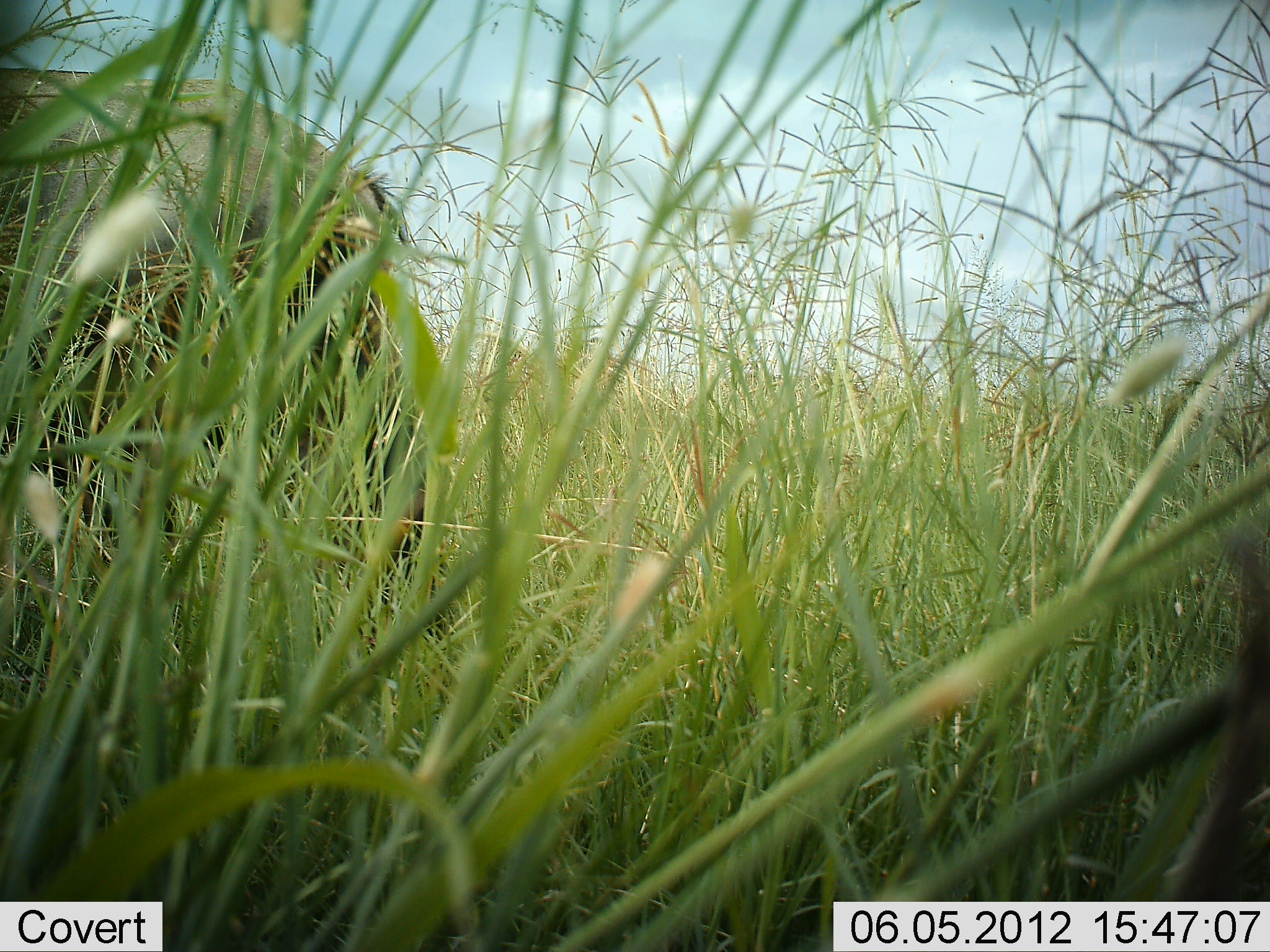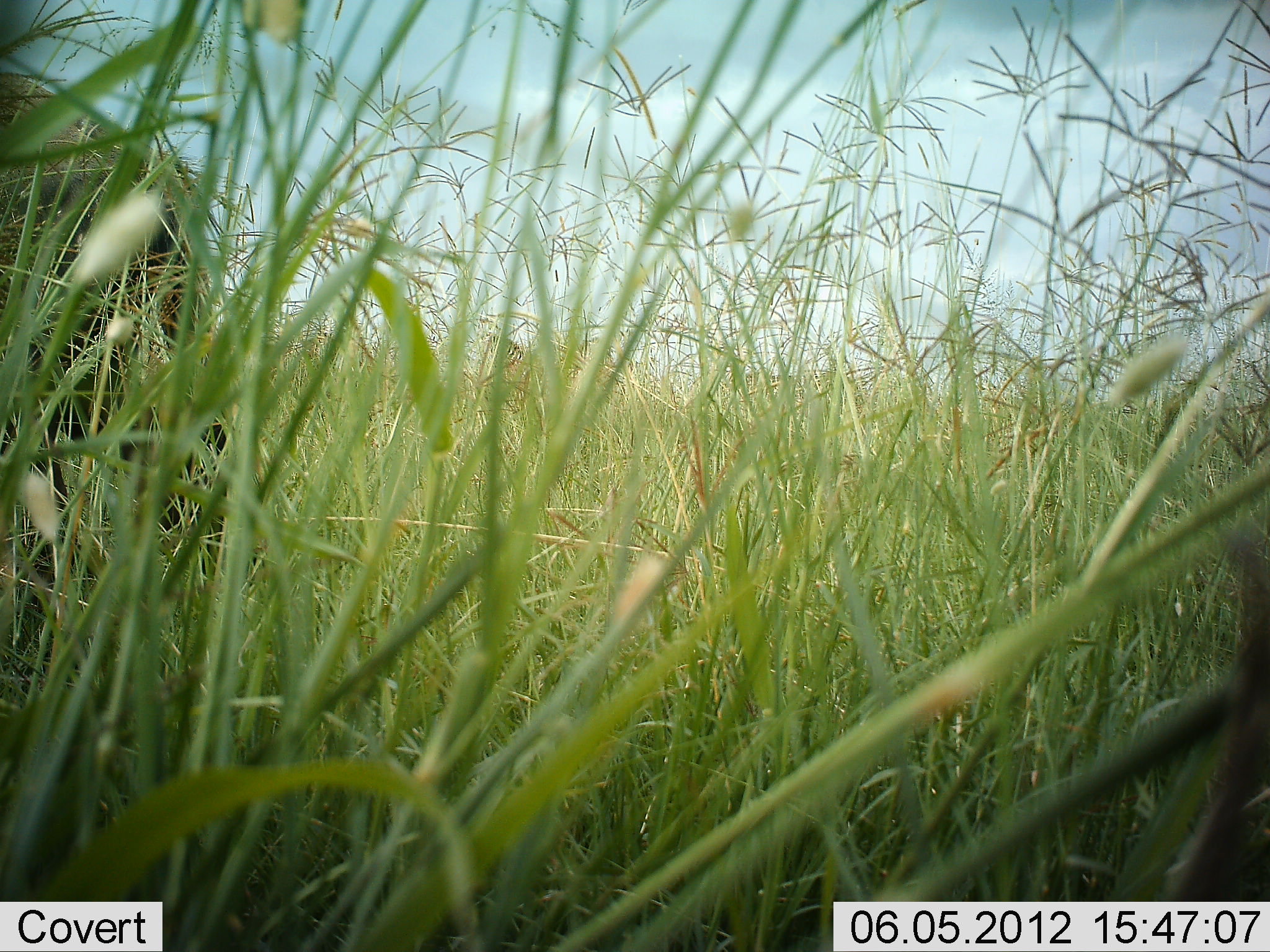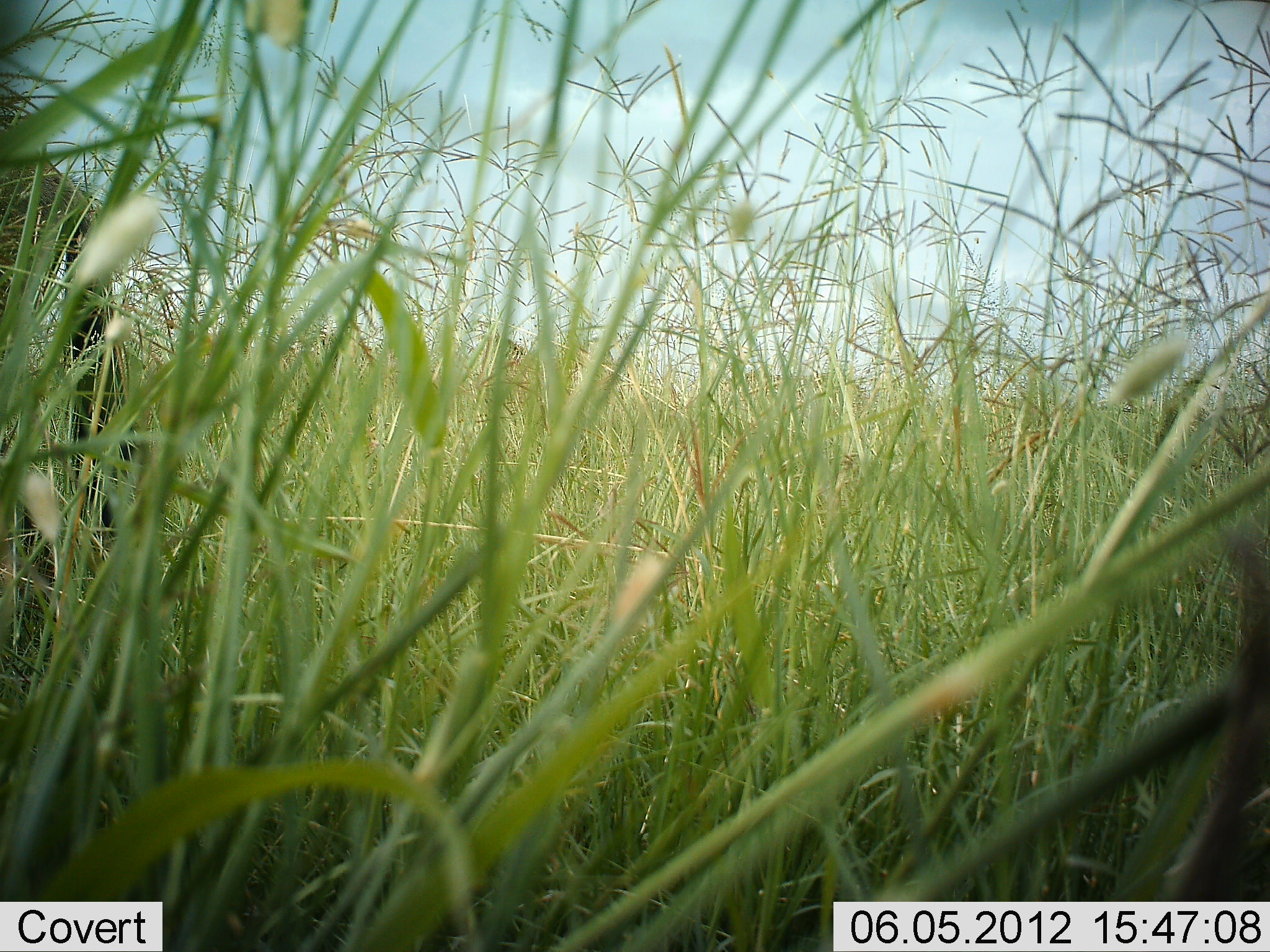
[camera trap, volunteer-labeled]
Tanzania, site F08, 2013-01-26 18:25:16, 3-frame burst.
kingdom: Animalia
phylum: Chordata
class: Mammalia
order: Artiodactyla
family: Bovidae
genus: Connochaetes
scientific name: Connochaetes taurinus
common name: blue wildebeest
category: wildebeest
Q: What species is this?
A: Wildebeest (blue wildebeest) (Connochaetes taurinus).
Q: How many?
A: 1.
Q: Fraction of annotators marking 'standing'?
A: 6%.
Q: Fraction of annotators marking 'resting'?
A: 0%.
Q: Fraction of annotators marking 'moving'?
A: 100%.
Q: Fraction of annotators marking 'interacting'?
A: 0%.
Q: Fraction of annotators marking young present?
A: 0%.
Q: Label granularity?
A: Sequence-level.